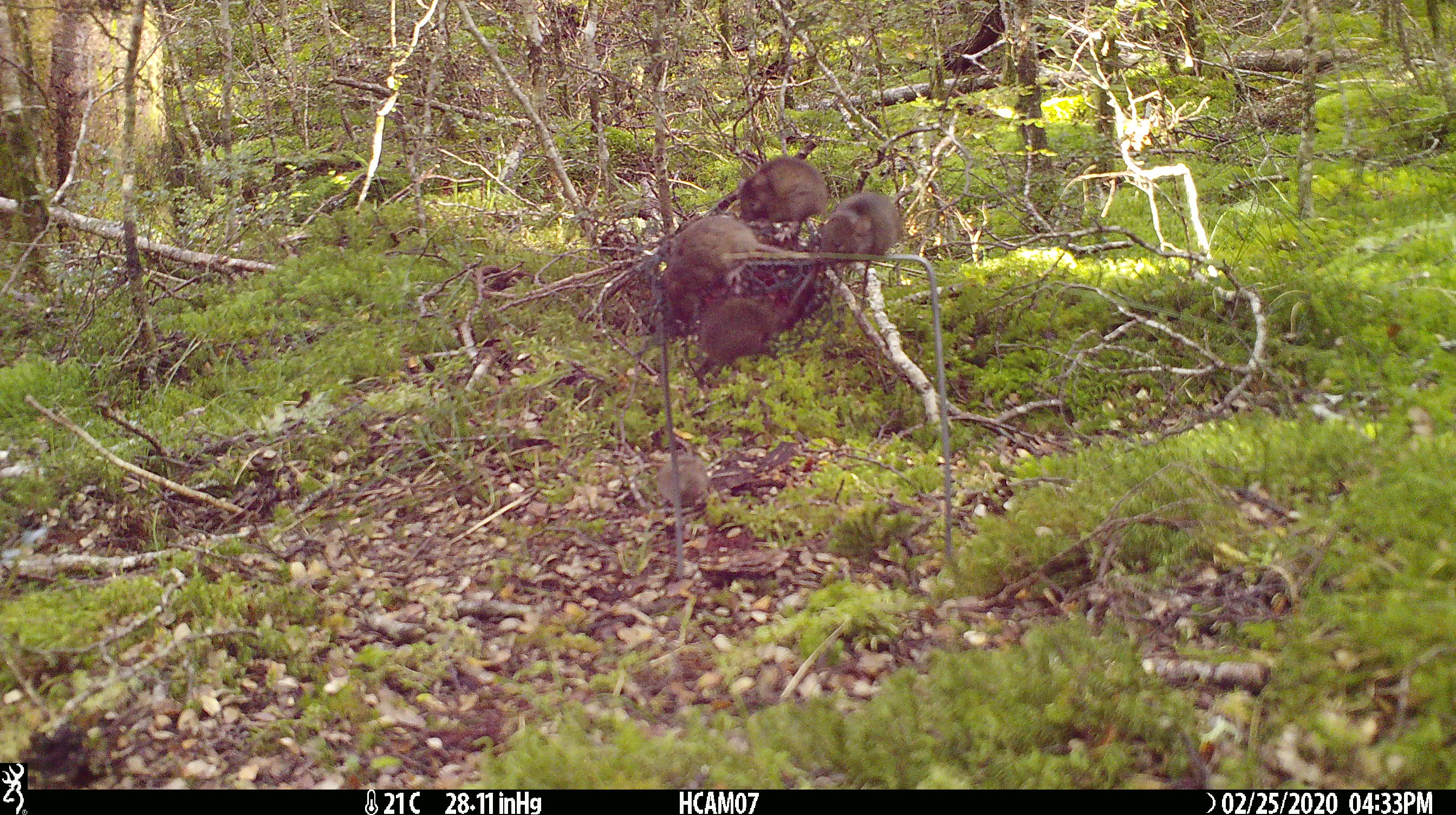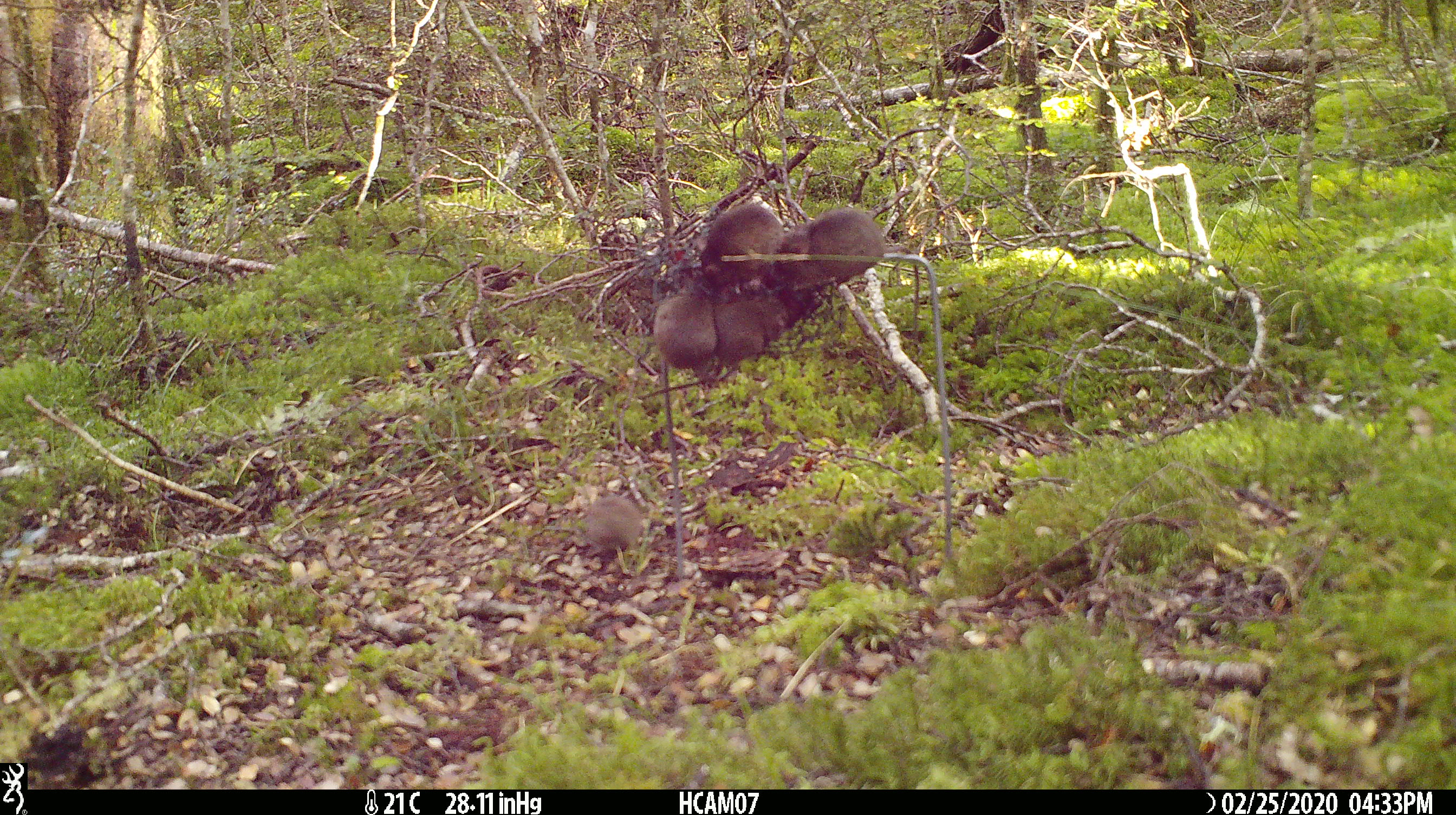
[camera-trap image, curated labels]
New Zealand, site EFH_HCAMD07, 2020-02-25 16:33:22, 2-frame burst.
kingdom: Animalia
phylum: Chordata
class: Mammalia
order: Rodentia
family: Muridae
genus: Mus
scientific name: Mus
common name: mouse